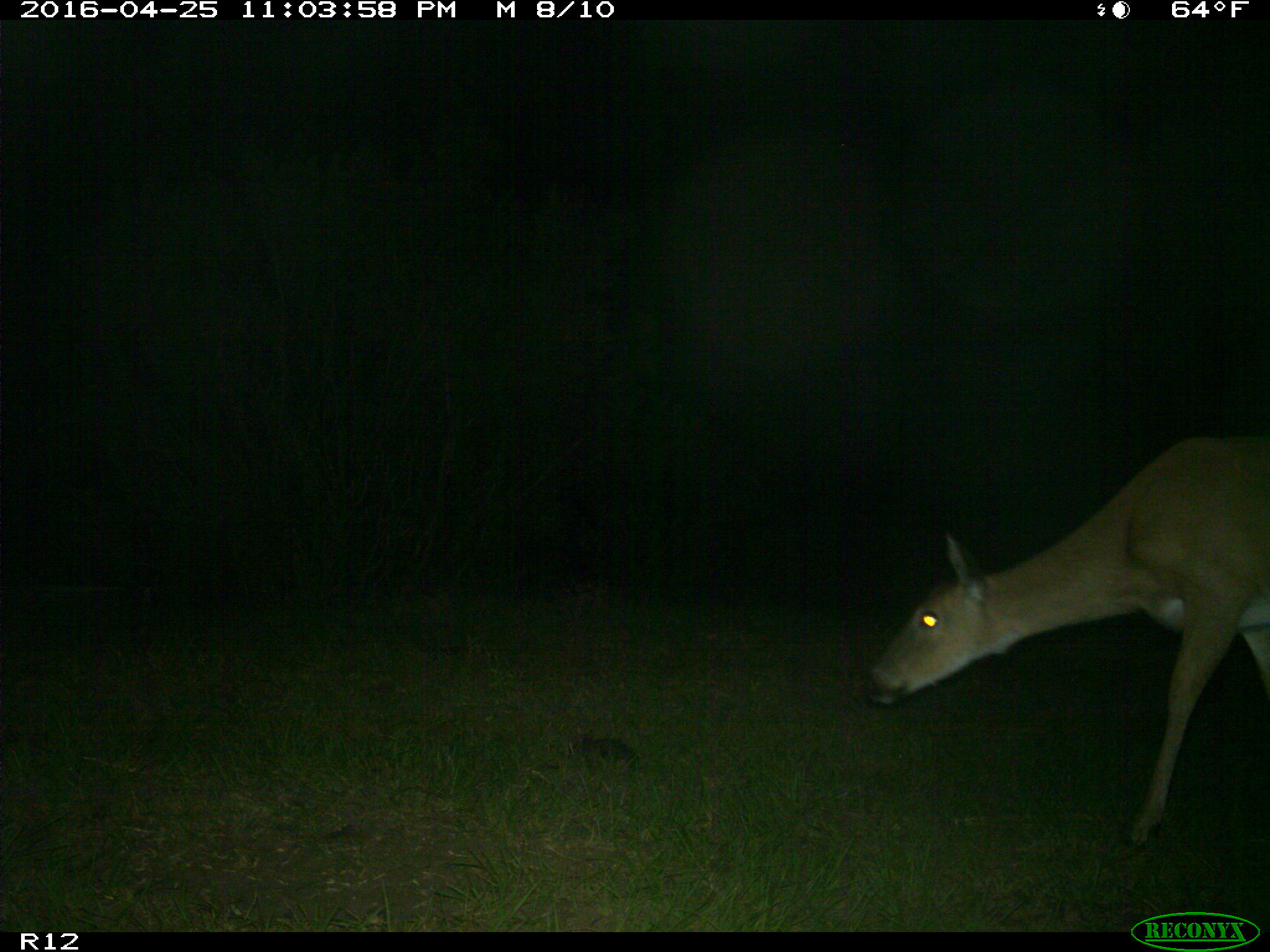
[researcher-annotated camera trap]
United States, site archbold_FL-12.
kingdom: Animalia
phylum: Chordata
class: Mammalia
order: Artiodactyla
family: Cervidae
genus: Odocoileus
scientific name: Odocoileus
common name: deer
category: unidentified deer